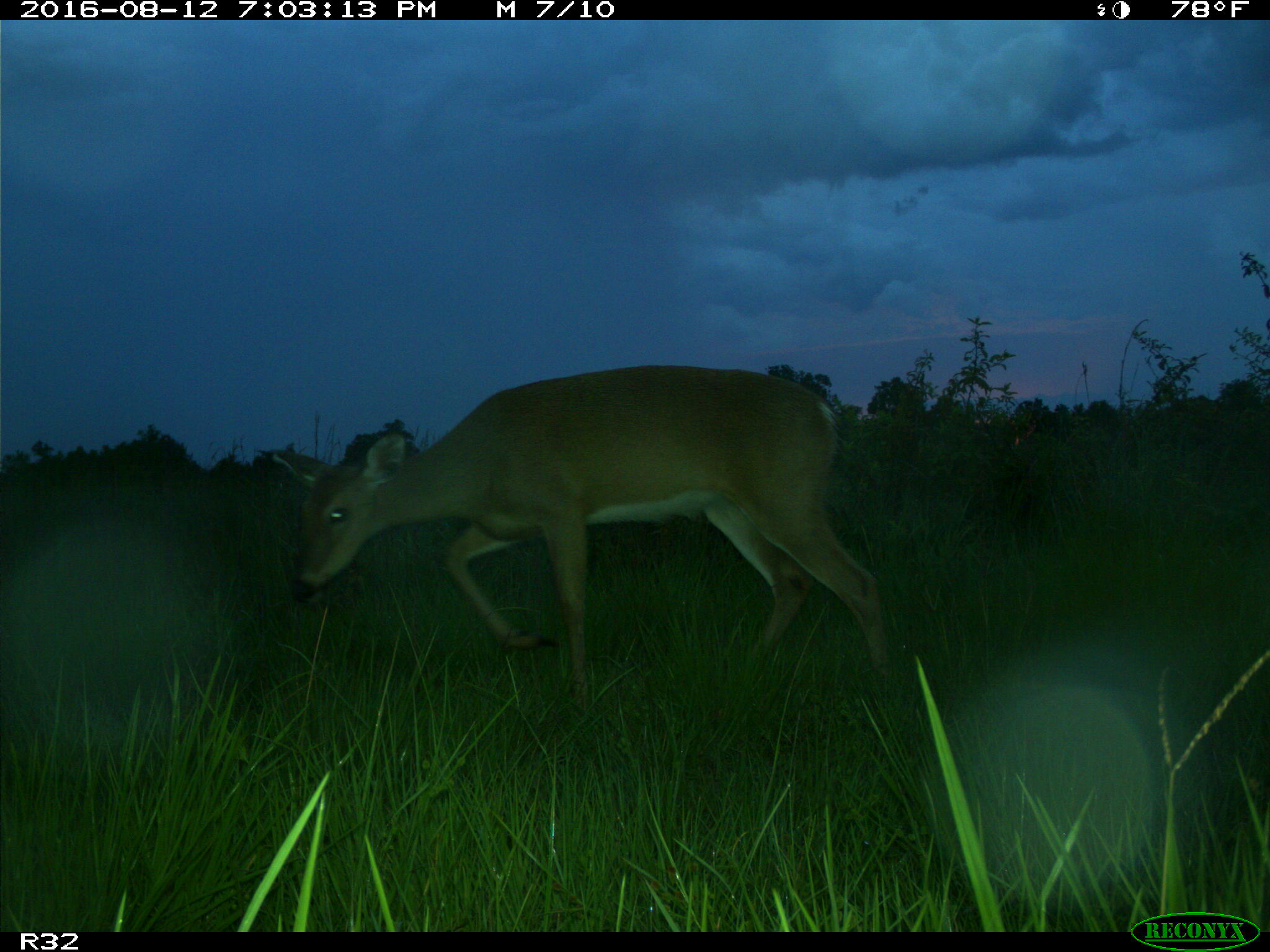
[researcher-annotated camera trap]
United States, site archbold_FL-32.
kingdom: Animalia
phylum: Chordata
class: Mammalia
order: Artiodactyla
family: Cervidae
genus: Odocoileus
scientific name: Odocoileus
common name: deer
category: unidentified deer